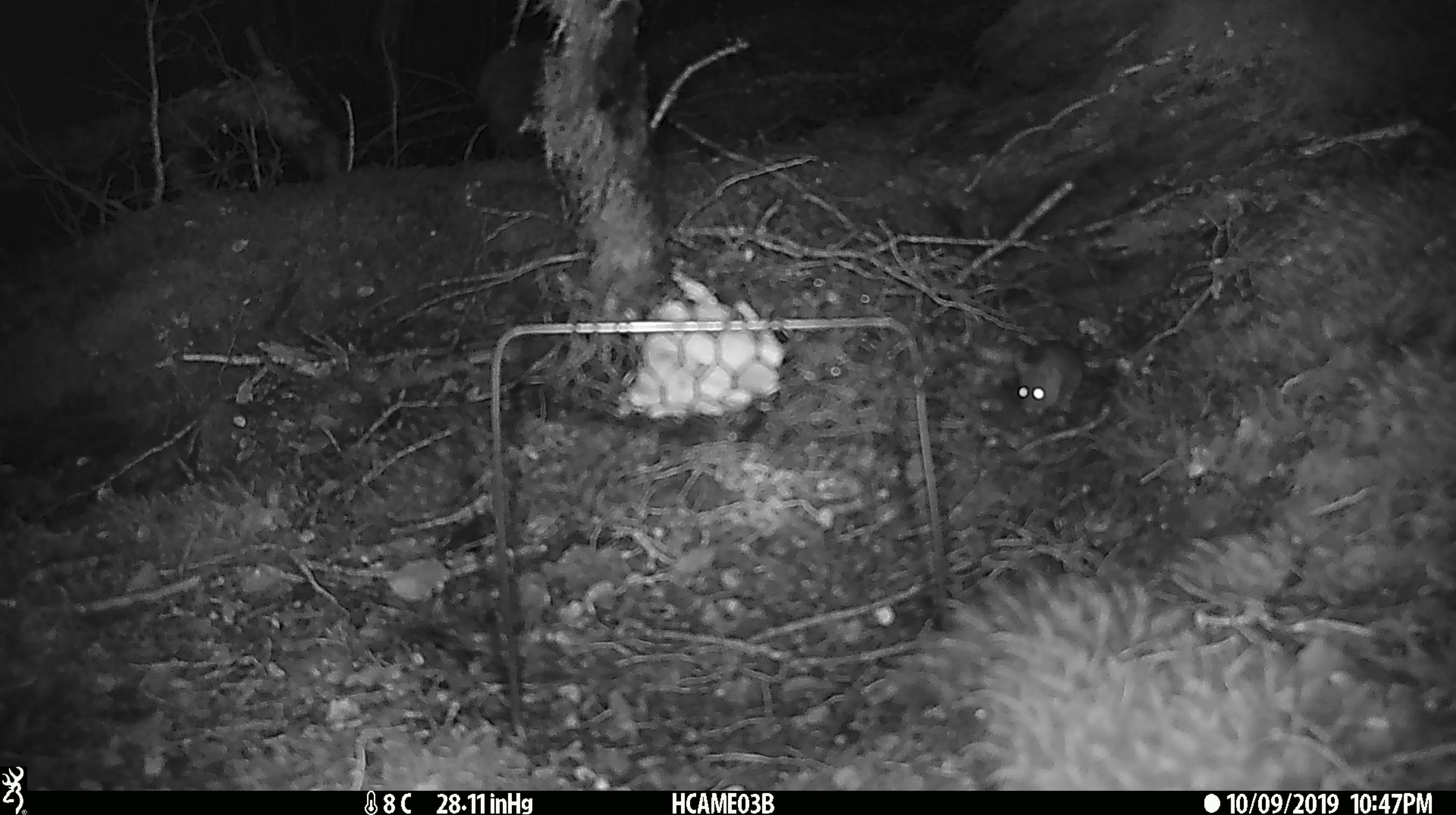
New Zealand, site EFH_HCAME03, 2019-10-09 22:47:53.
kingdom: Animalia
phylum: Chordata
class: Mammalia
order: Rodentia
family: Muridae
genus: Mus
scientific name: Mus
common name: mouse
Mouse (Mus).